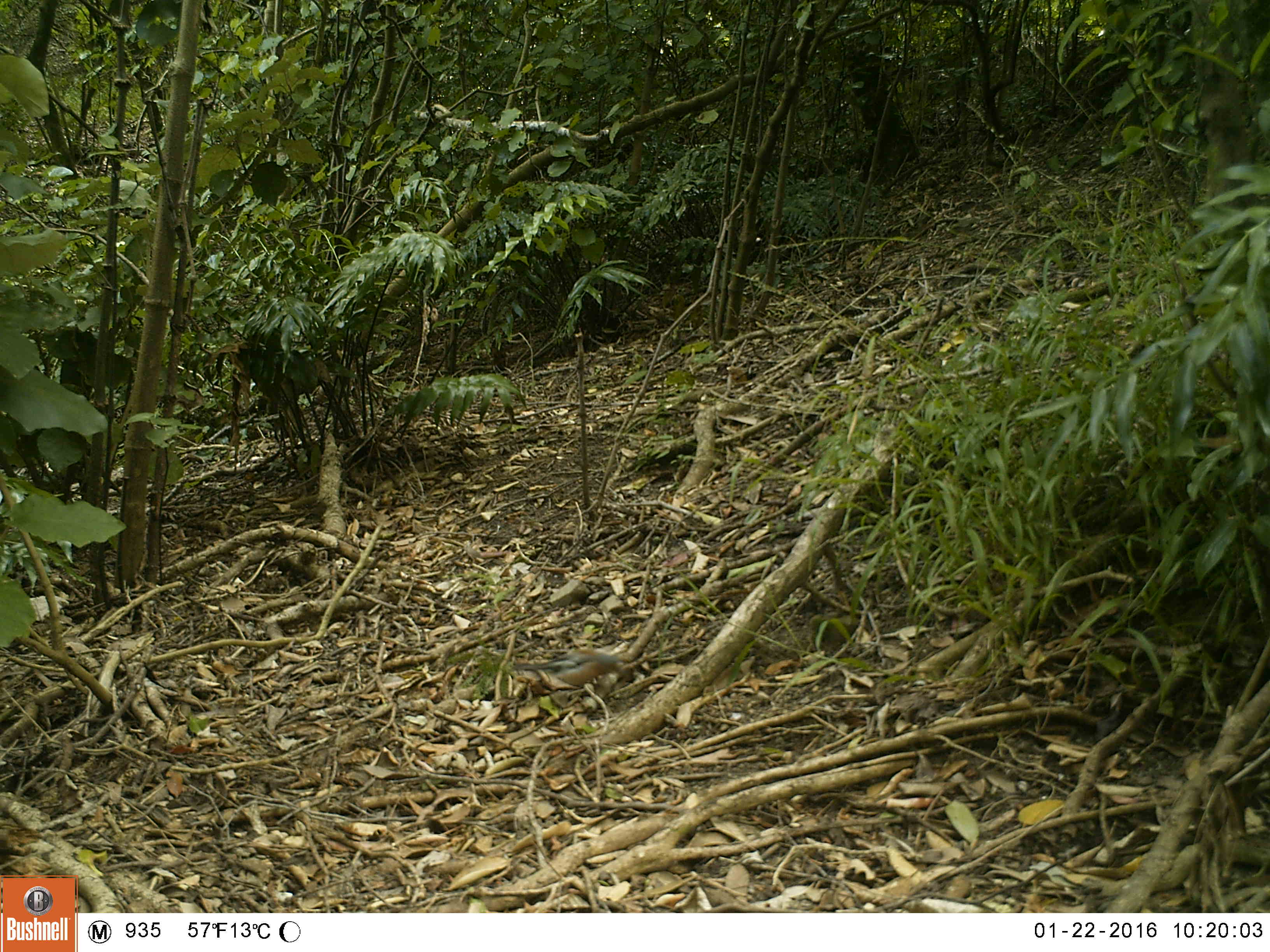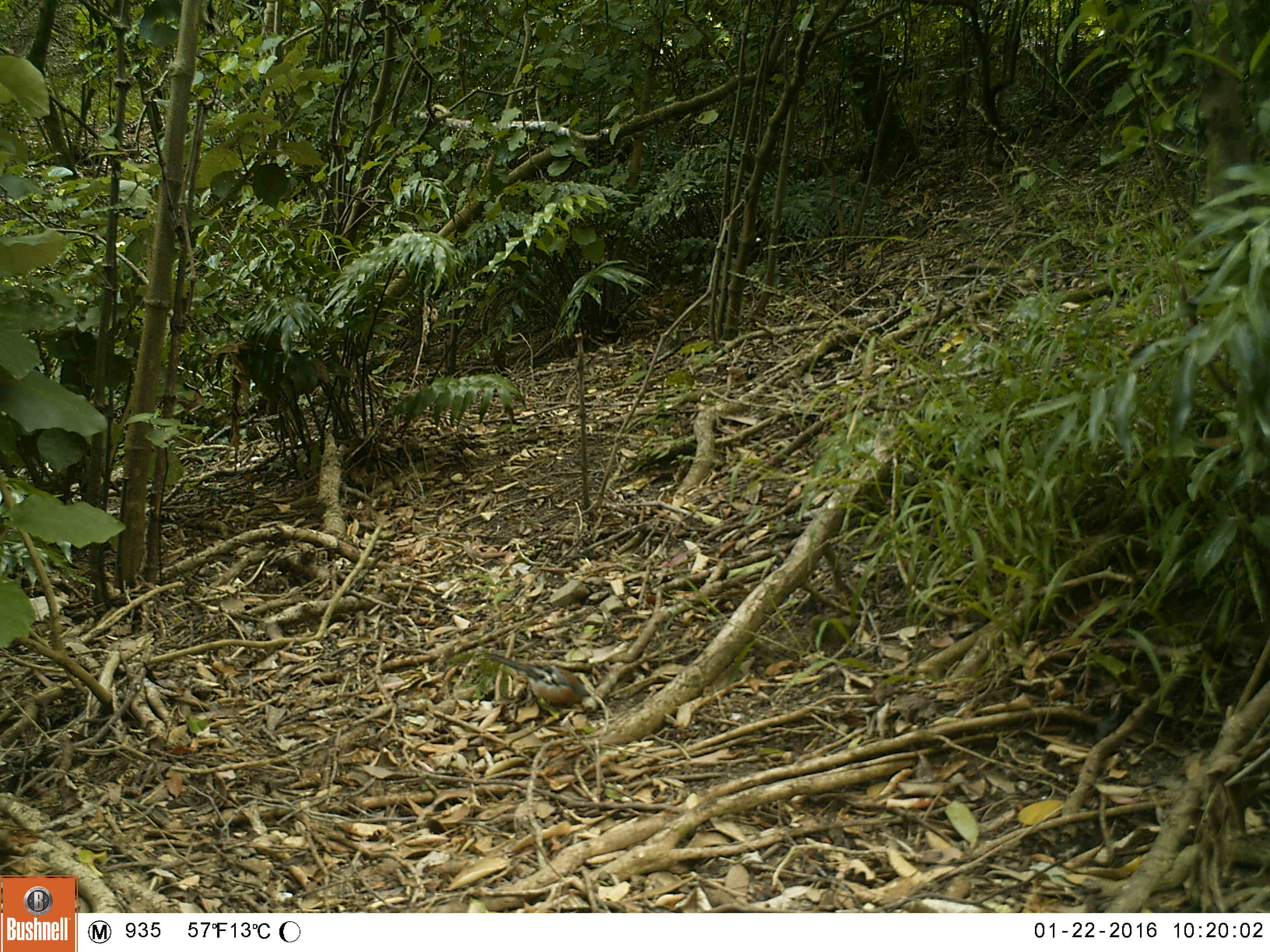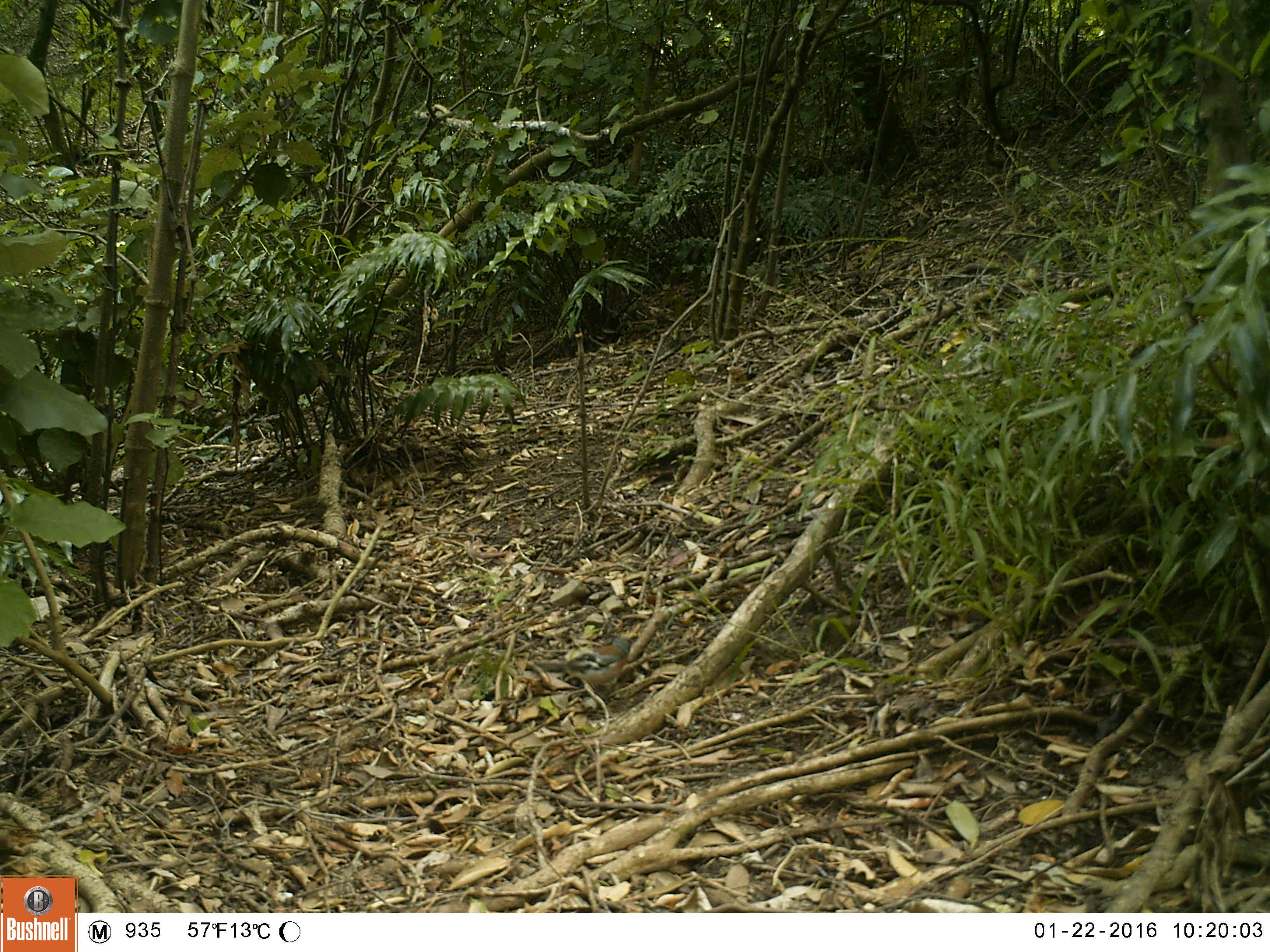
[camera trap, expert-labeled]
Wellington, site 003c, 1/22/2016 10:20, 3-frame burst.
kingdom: Animalia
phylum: Chordata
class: Aves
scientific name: Aves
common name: bird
Bird (Aves).